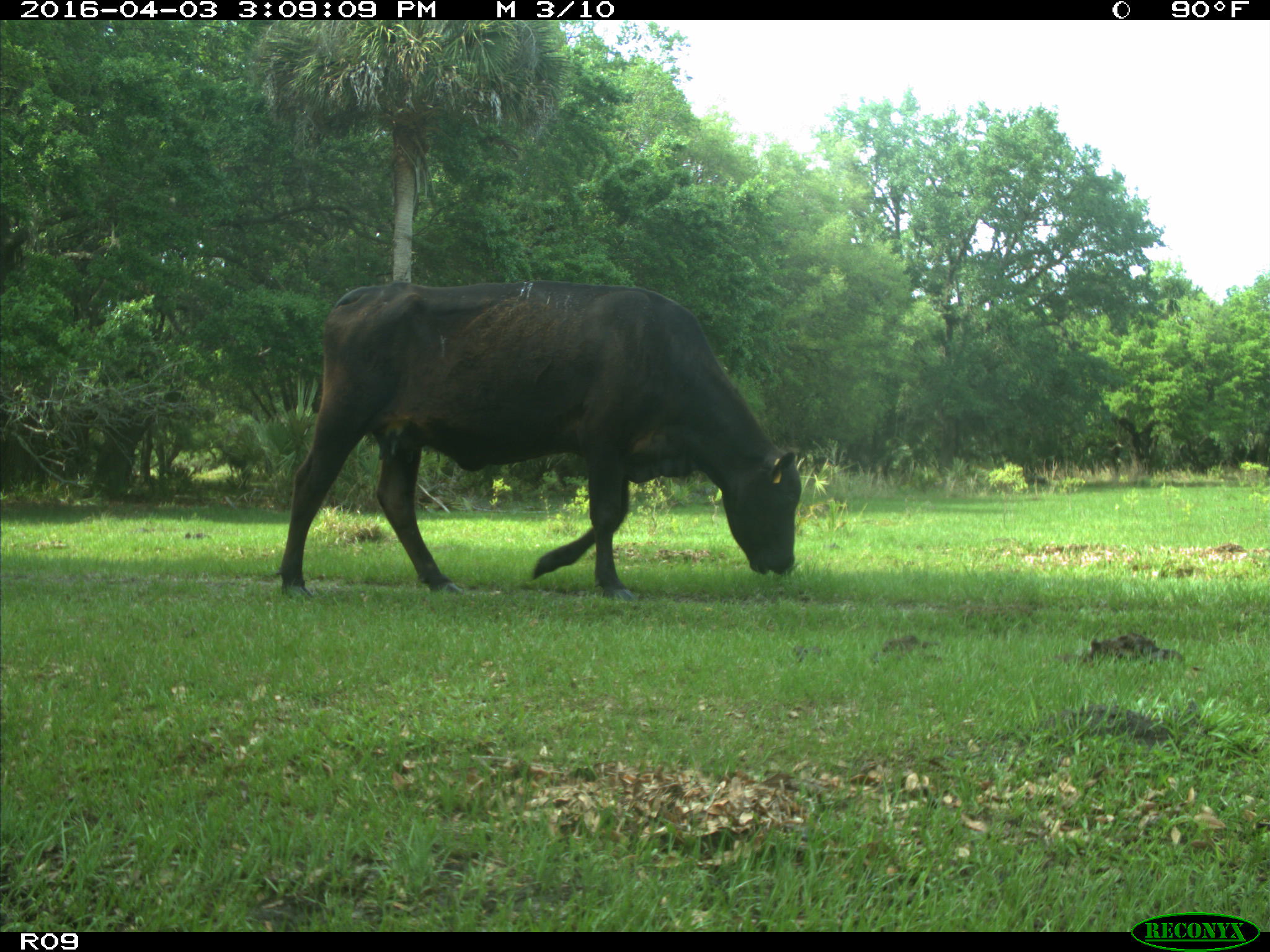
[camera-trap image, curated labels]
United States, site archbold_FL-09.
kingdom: Animalia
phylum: Chordata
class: Mammalia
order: Artiodactyla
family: Bovidae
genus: Bos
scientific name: Bos taurus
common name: domestic cow